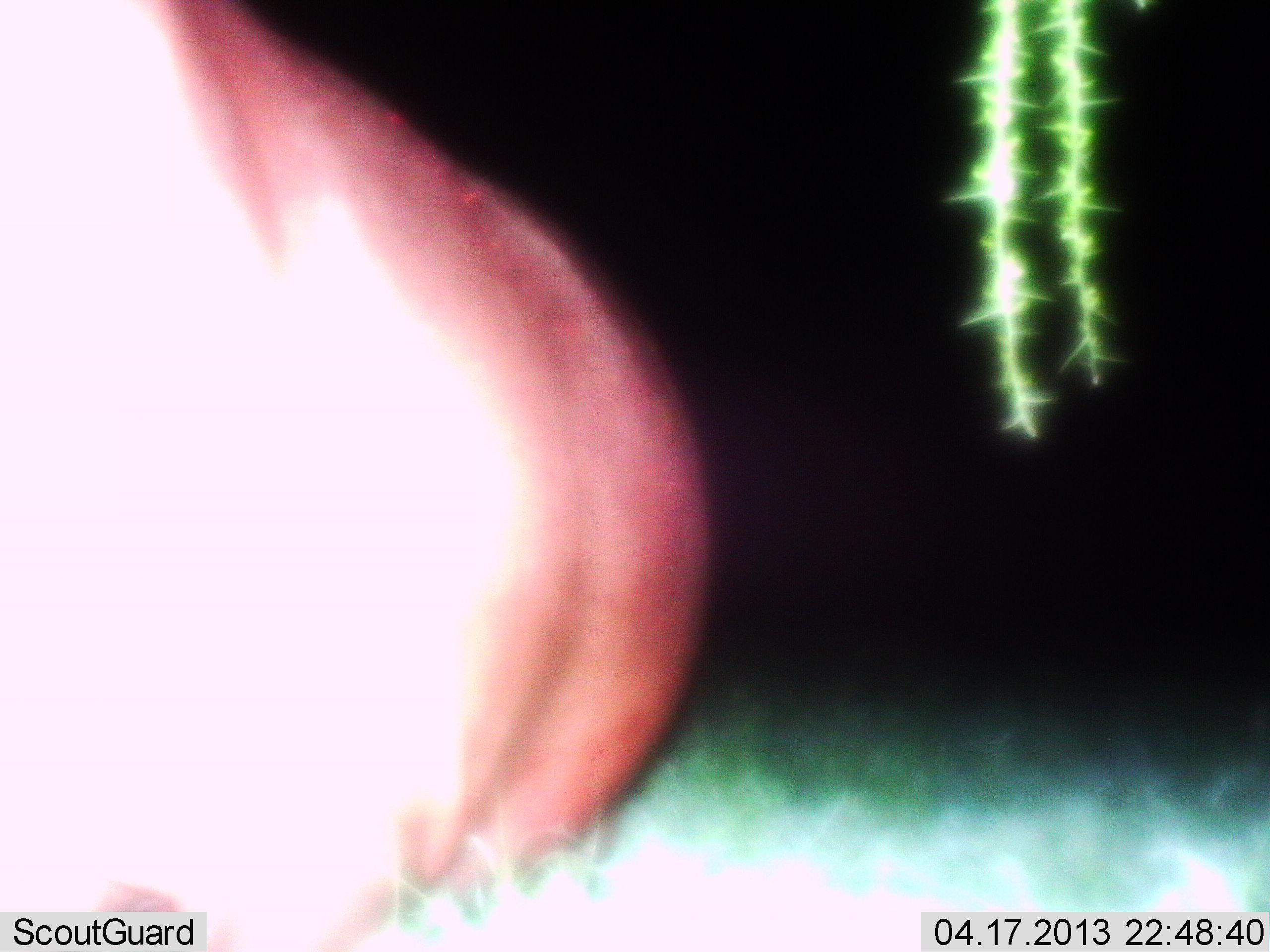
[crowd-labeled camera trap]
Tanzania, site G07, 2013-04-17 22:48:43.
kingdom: Animalia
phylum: Chordata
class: Mammalia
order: Artiodactyla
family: Hippopotamidae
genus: Hippopotamus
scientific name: Hippopotamus amphibius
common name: hippopotamus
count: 1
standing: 70%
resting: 0%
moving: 30%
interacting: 0%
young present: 0%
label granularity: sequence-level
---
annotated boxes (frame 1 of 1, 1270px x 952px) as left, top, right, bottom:
animal: 0, 0, 717, 951